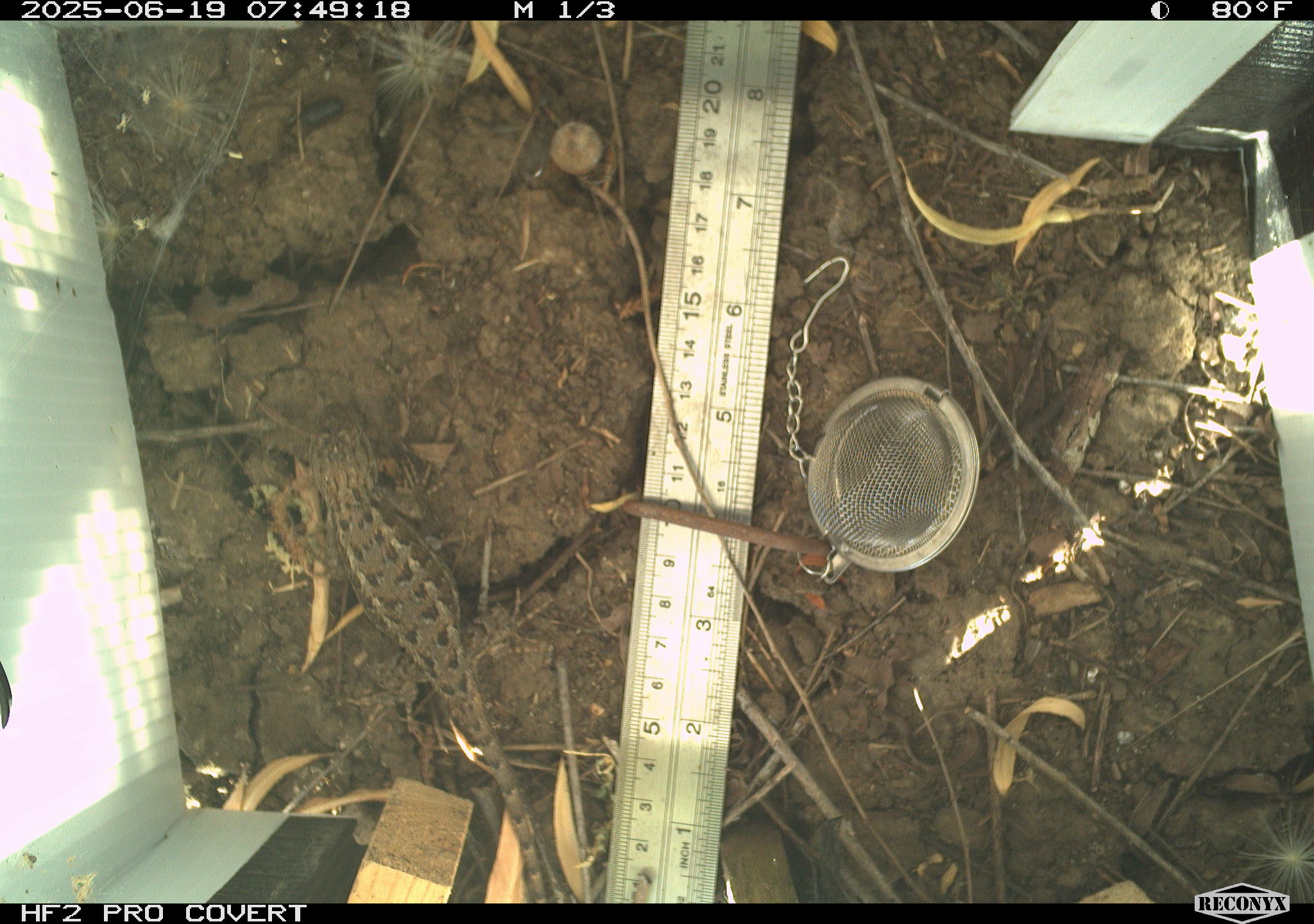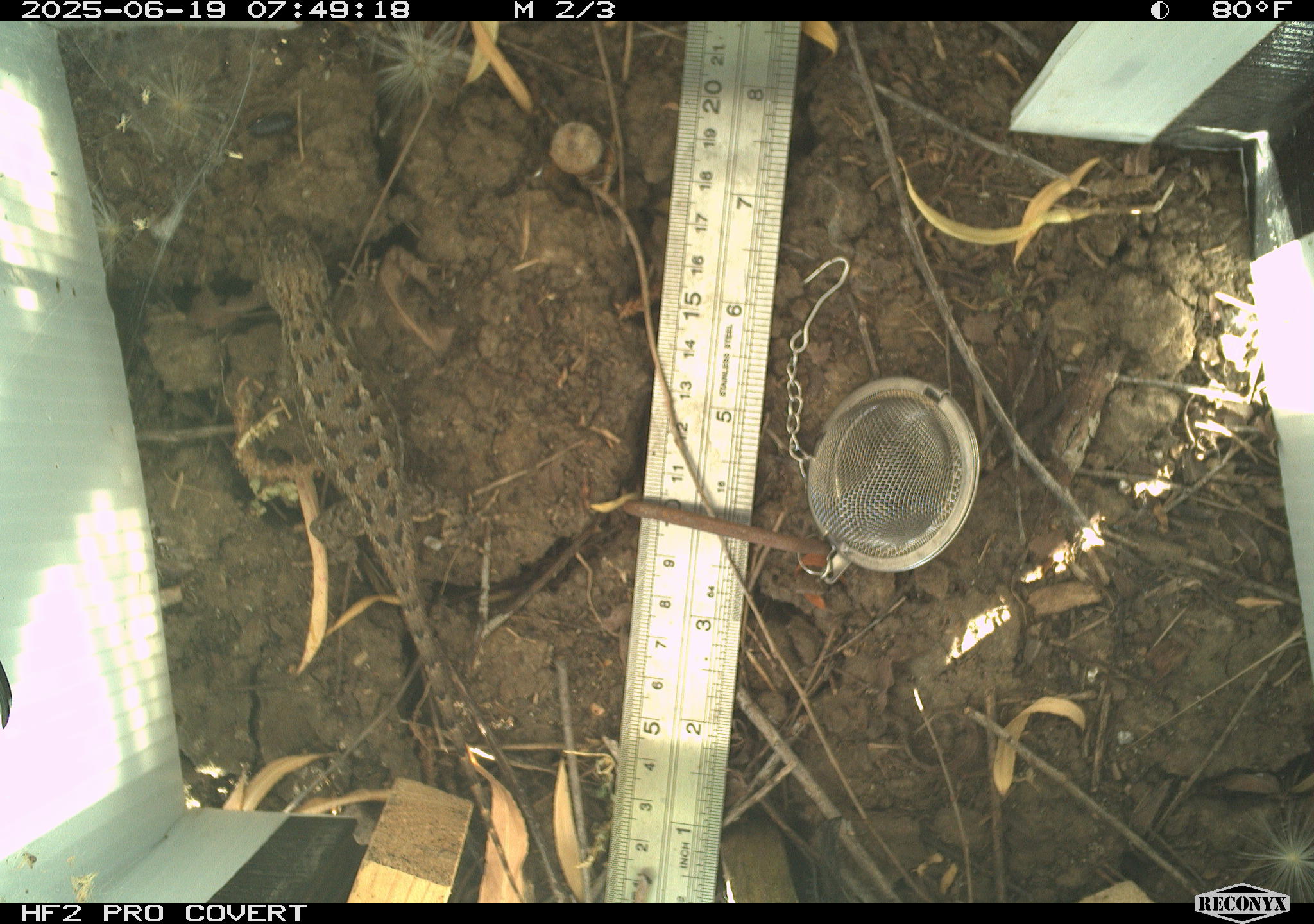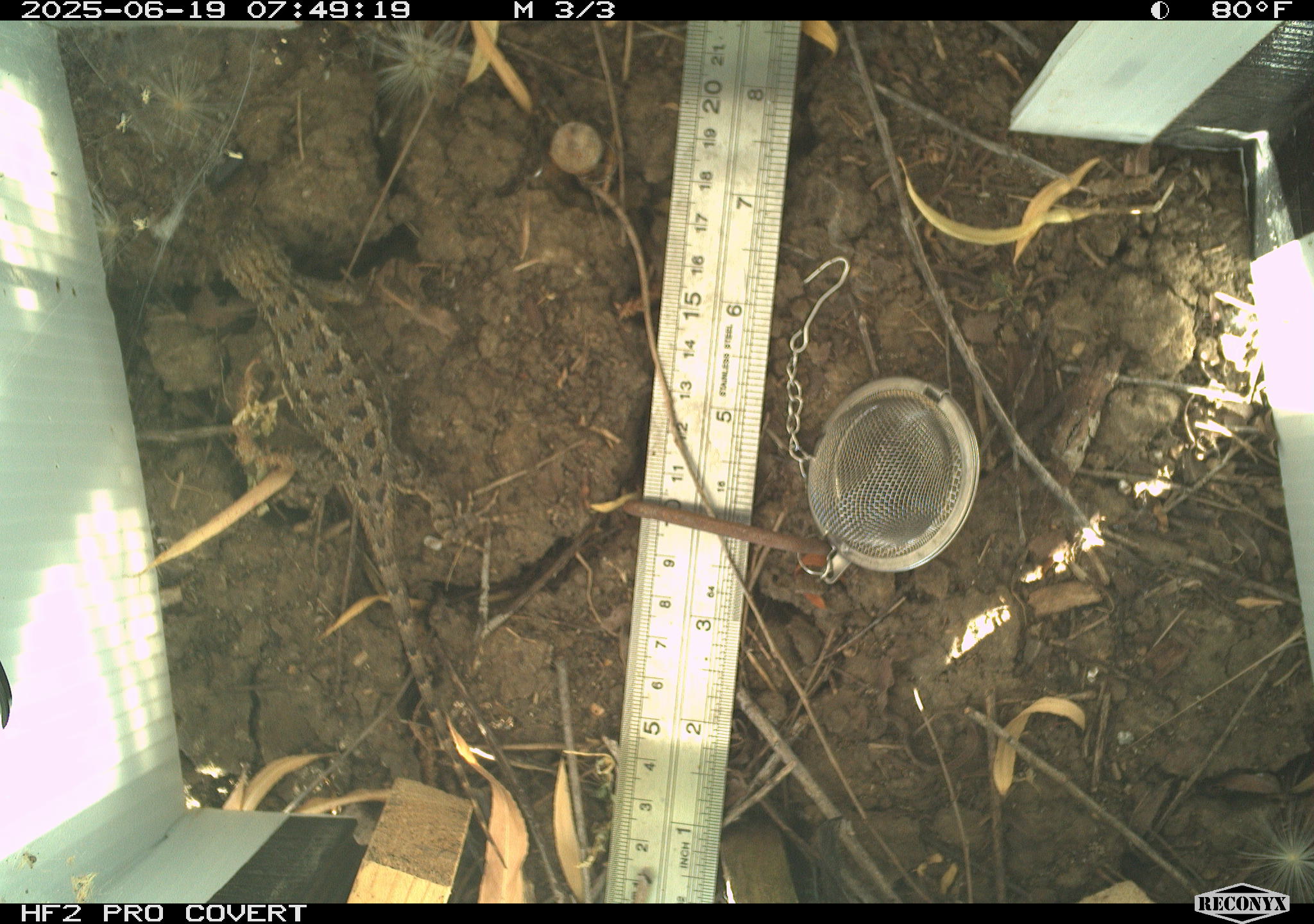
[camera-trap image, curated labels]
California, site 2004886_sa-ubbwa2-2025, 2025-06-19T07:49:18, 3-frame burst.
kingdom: Animalia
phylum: Chordata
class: Reptilia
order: Squamata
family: Phrynosomatidae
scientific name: Phrynosomatidae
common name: north american spiny lizards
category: sceloporus/uta species